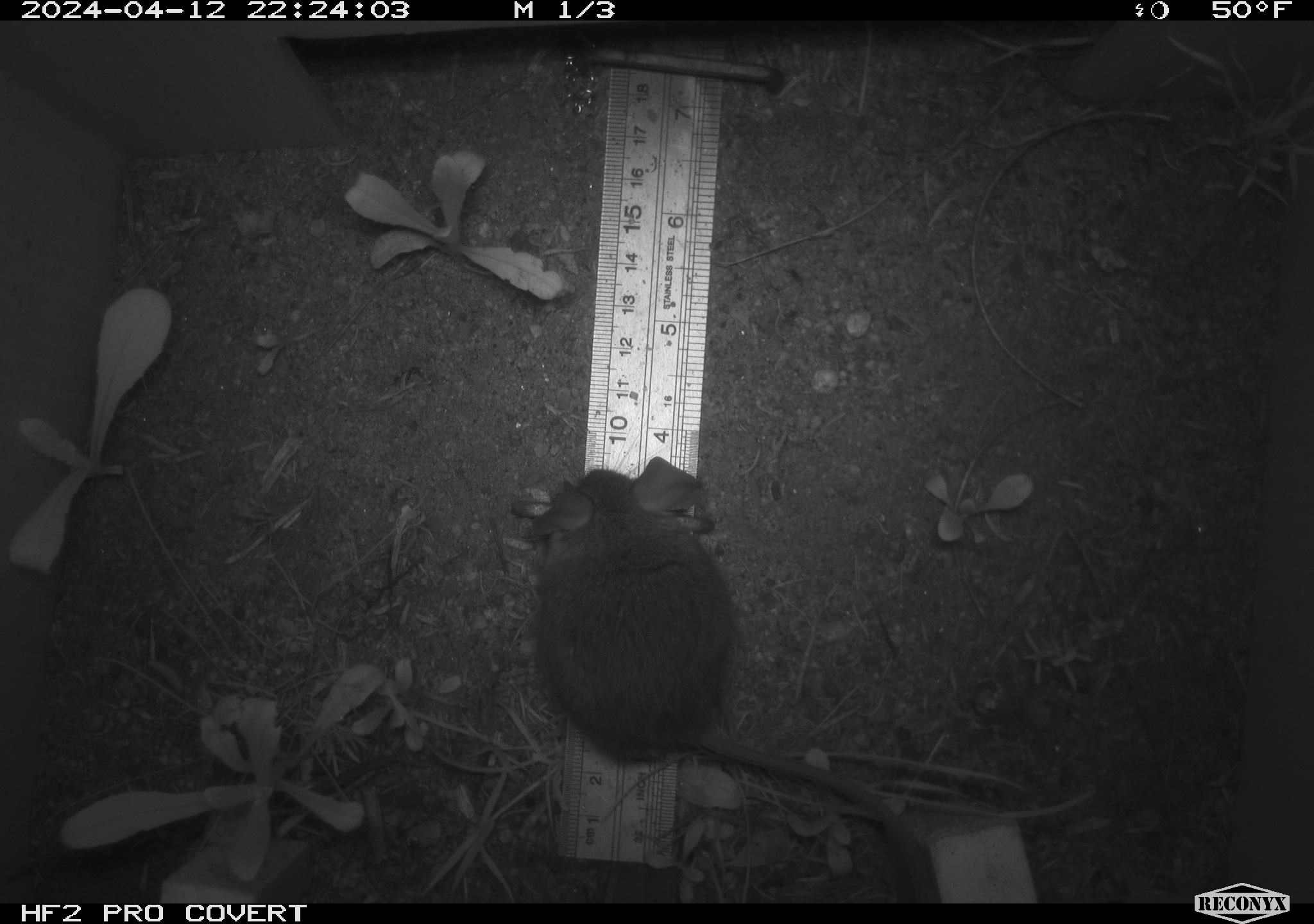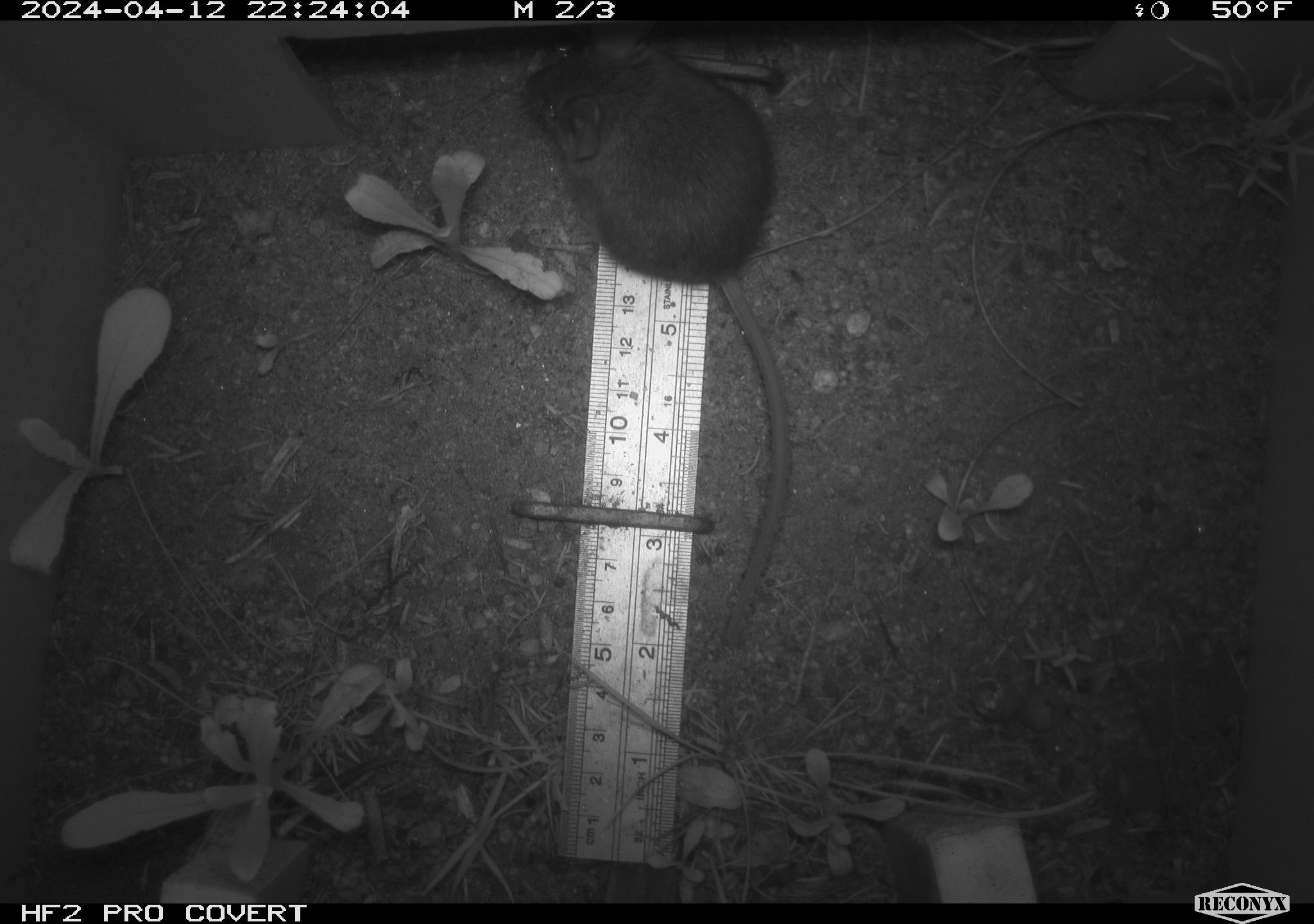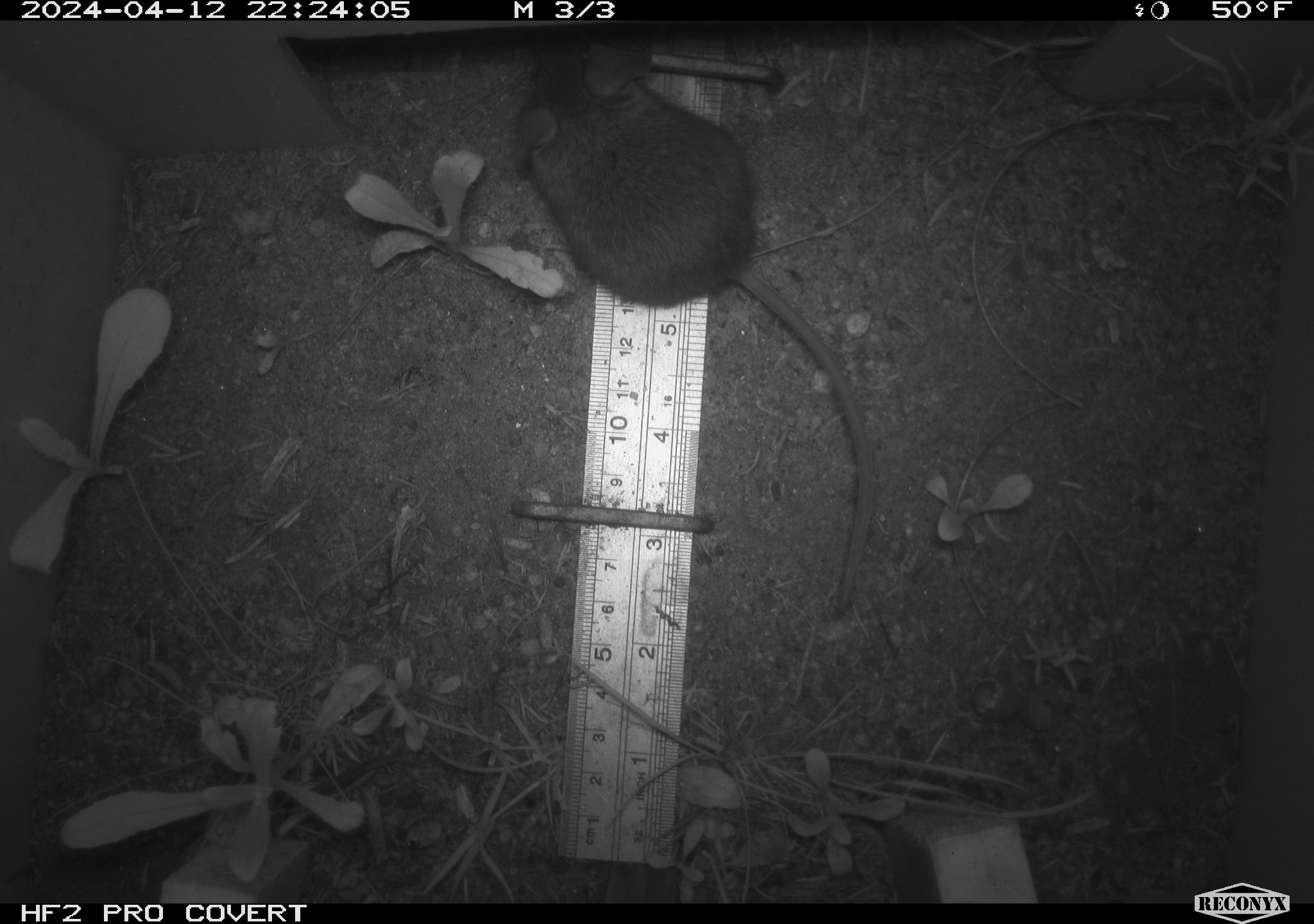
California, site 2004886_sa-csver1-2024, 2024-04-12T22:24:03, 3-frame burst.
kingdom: Animalia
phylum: Chordata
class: Mammalia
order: Rodentia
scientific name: Rodentia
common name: rodent